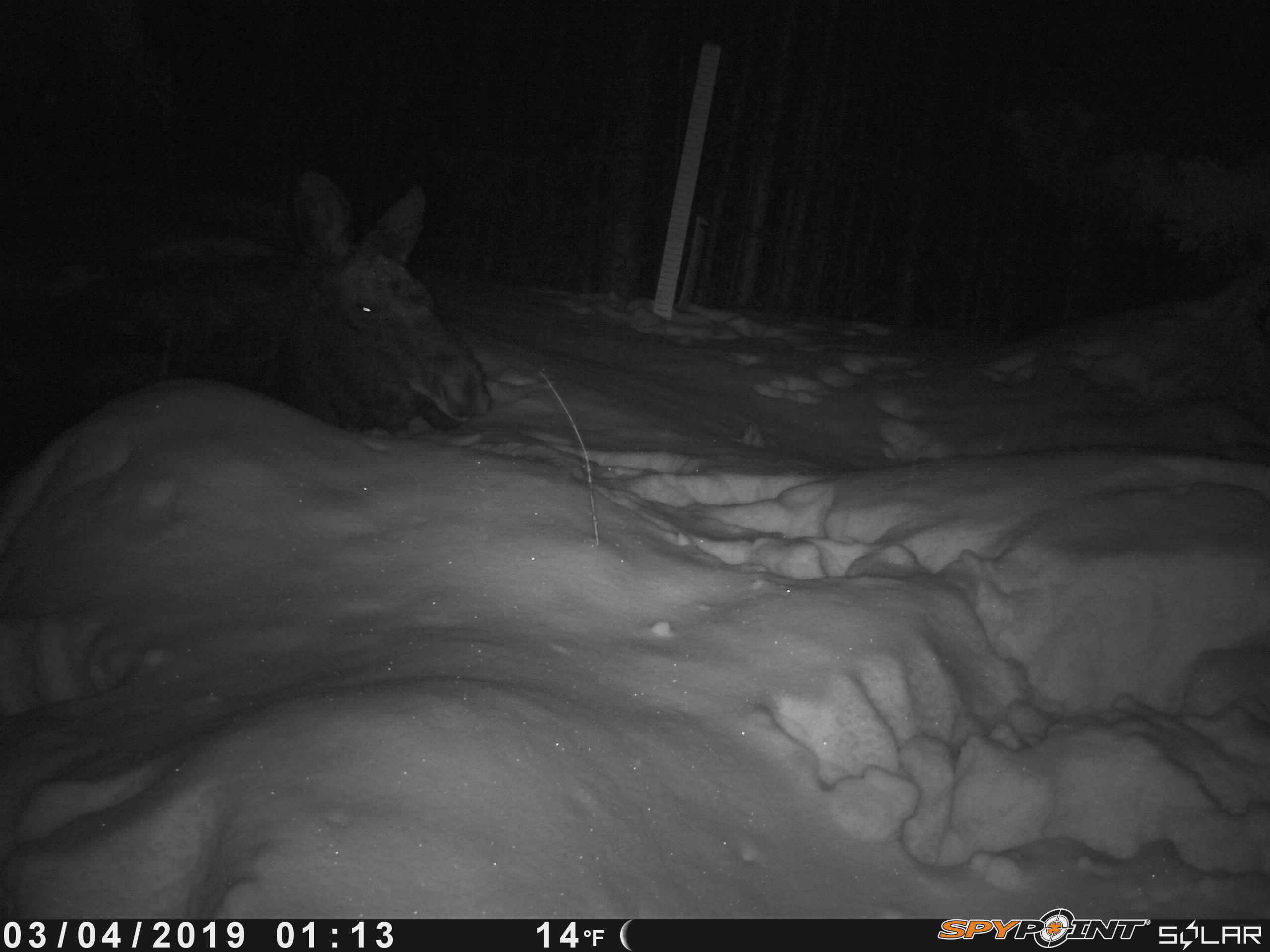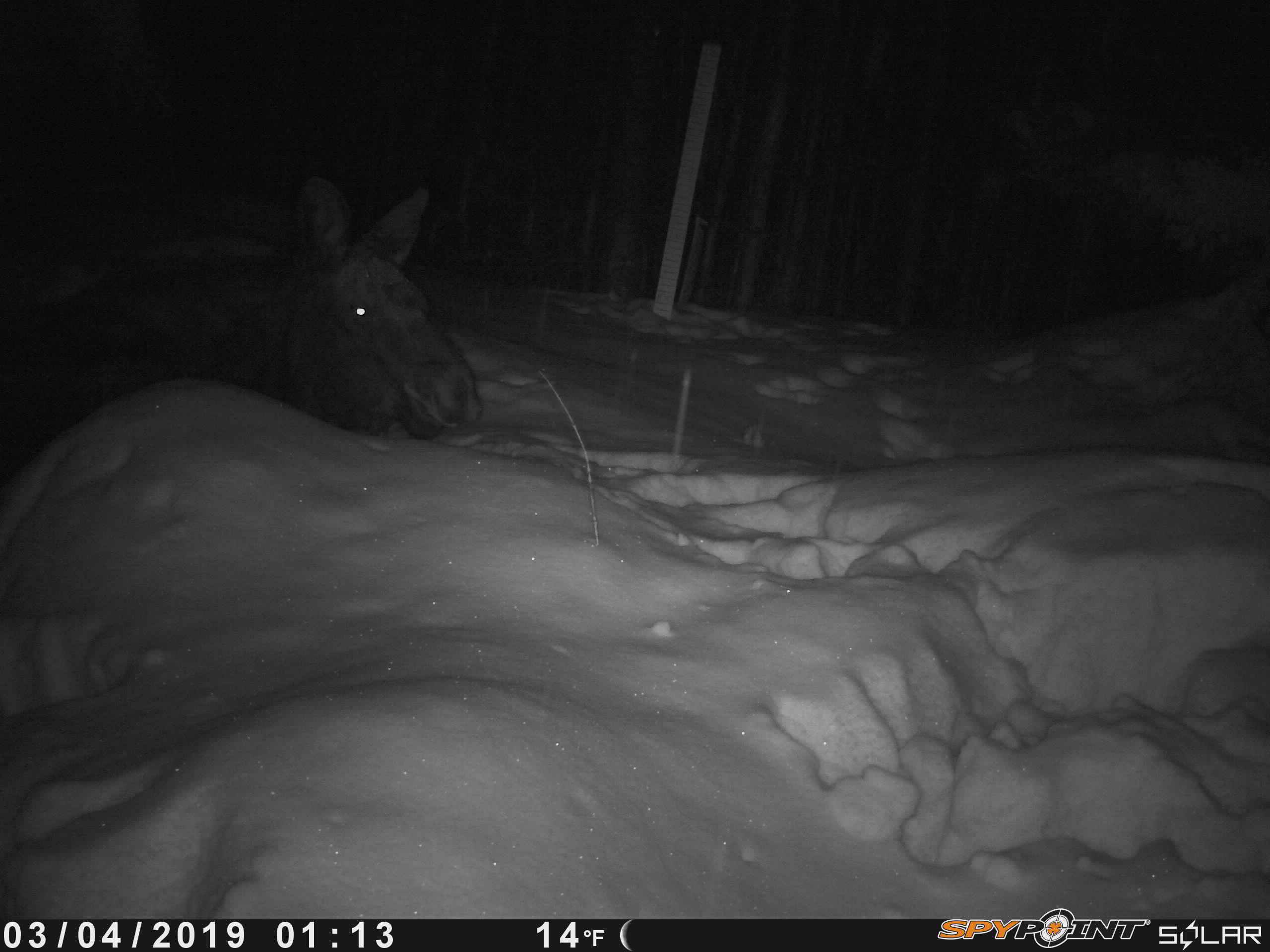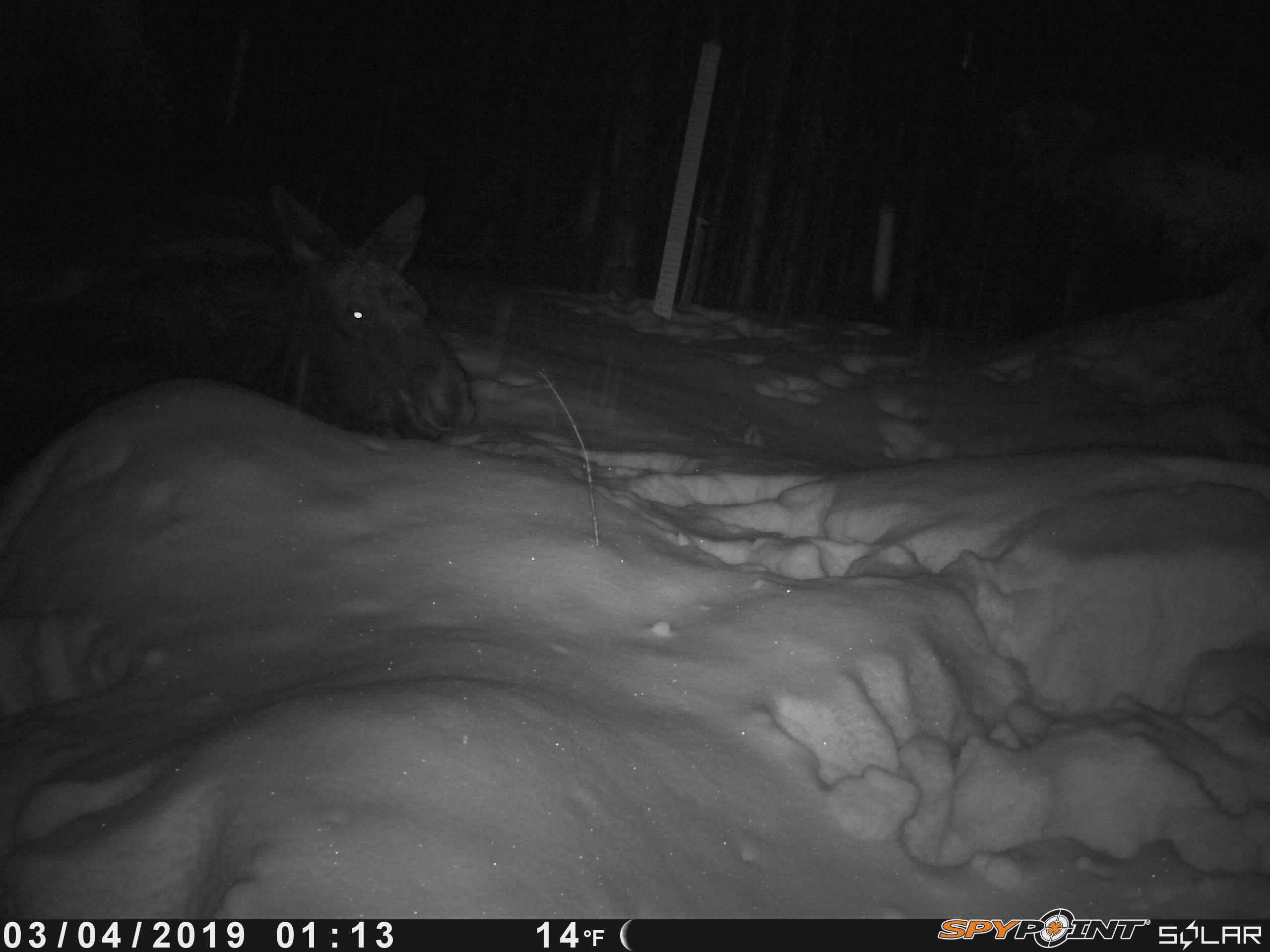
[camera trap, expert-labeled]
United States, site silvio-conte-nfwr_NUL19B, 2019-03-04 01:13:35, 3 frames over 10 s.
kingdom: Animalia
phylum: Chordata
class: Mammalia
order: Artiodactyla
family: Cervidae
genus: Alces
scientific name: Alces alces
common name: moose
Moose (Alces alces).